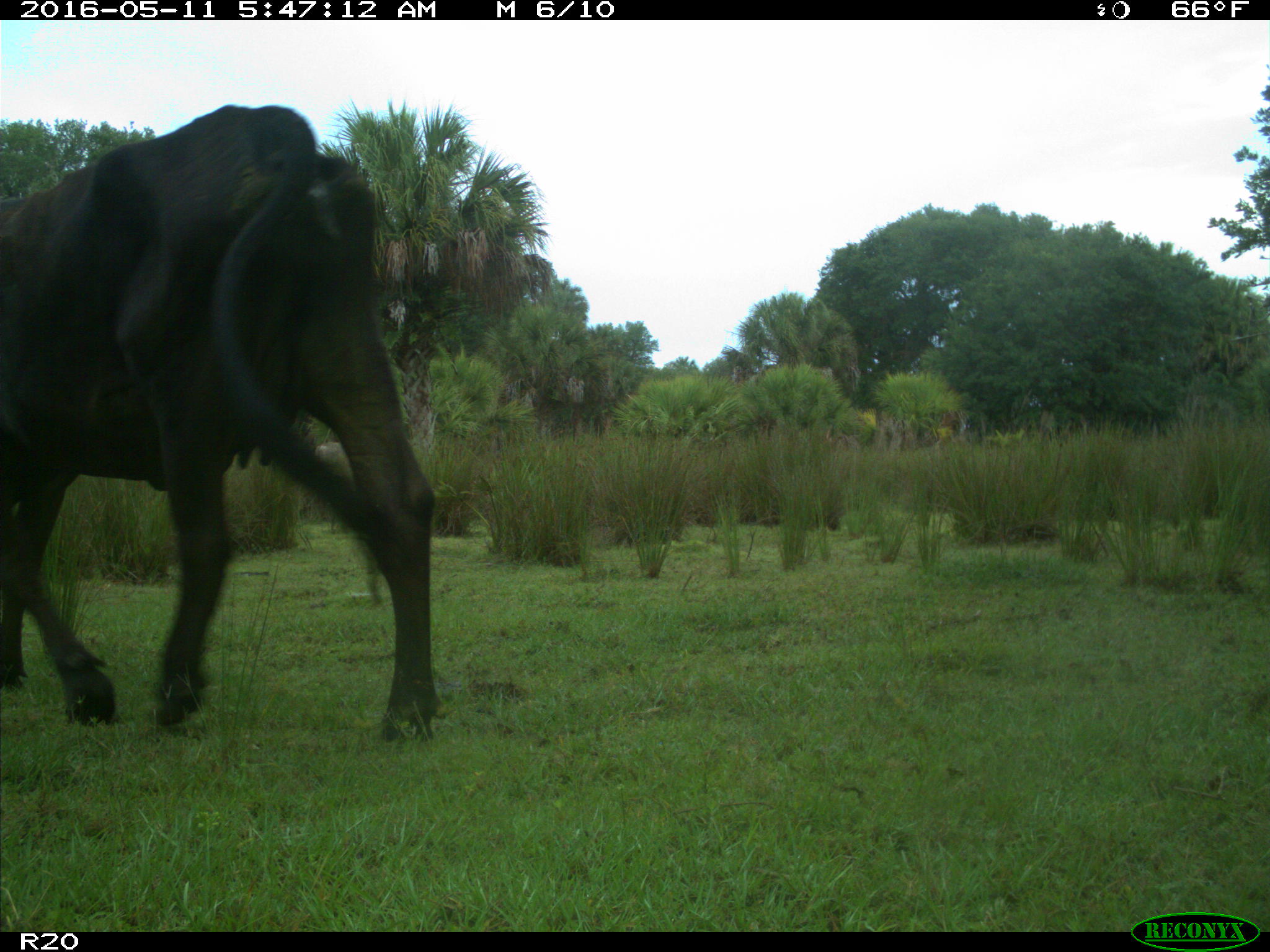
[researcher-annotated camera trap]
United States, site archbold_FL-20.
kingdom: Animalia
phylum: Chordata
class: Mammalia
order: Artiodactyla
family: Bovidae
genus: Bos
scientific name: Bos taurus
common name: domestic cow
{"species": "Bos taurus (domestic cow)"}